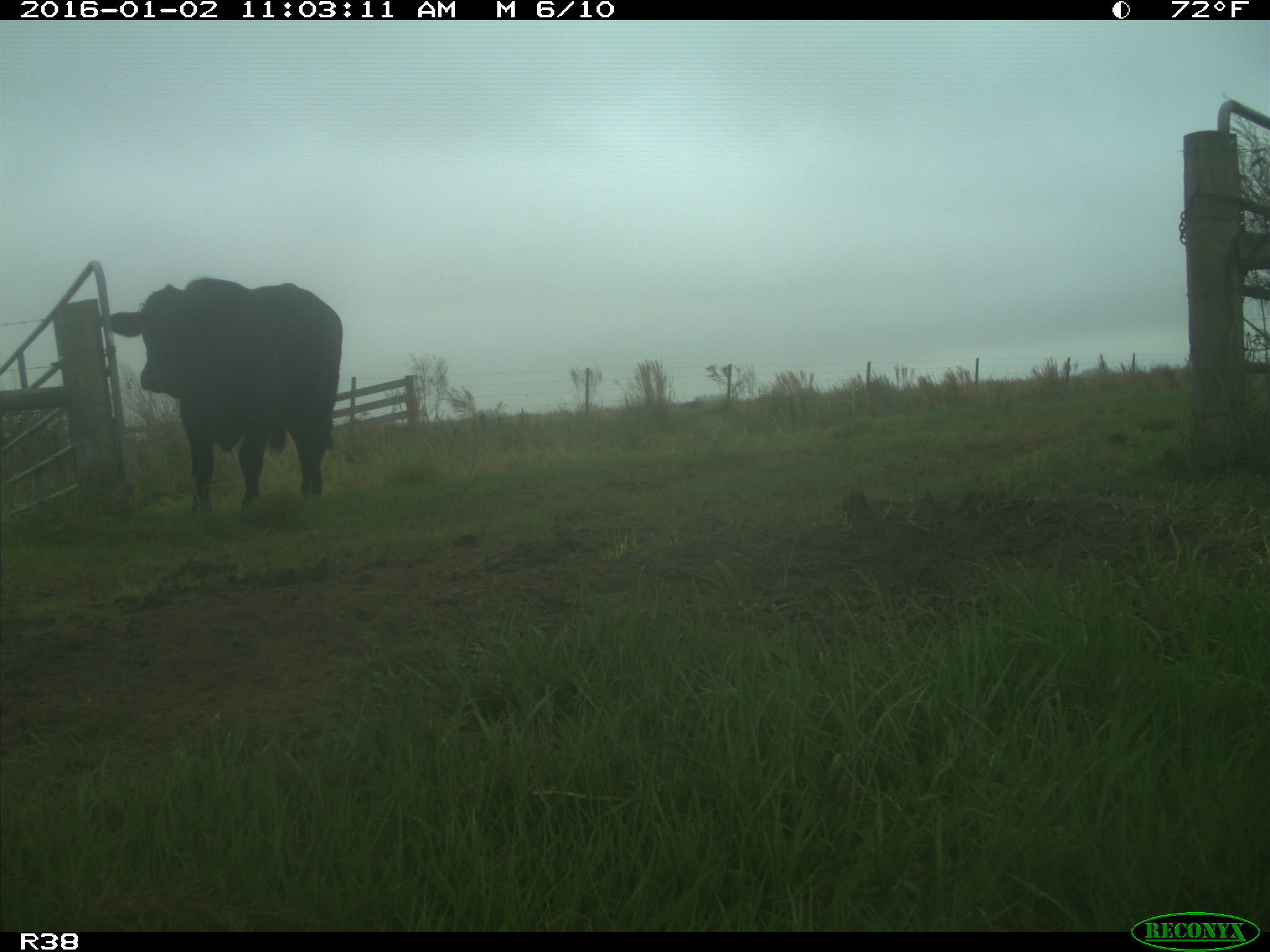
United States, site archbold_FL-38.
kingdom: Animalia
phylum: Chordata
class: Mammalia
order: Artiodactyla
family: Bovidae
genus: Bos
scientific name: Bos taurus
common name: domestic cow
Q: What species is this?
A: Bos taurus (domestic cow).